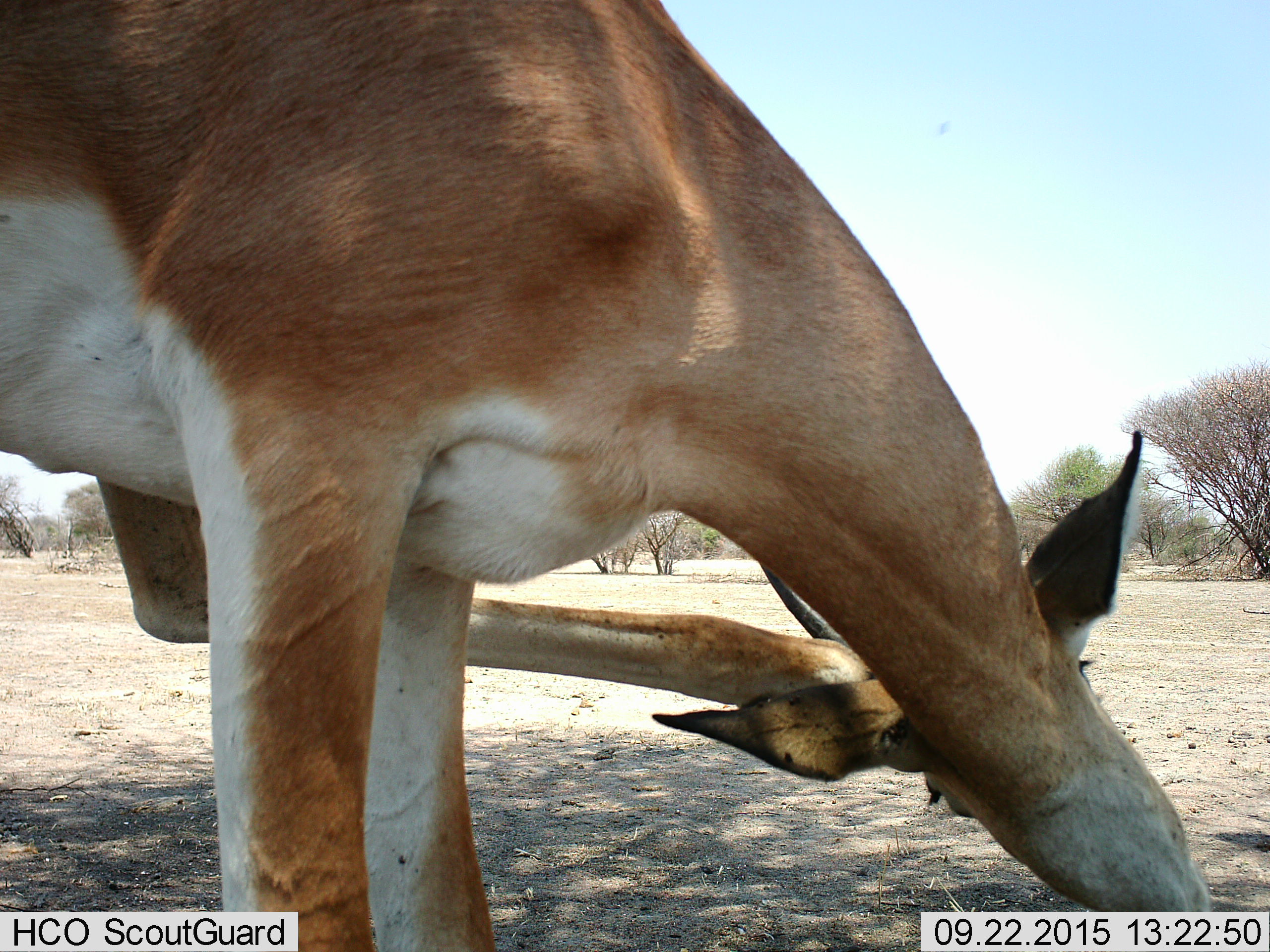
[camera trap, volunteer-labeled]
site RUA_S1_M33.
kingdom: Animalia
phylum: Chordata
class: Mammalia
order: Artiodactyla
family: Bovidae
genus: Aepyceros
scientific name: Aepyceros melampus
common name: impala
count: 1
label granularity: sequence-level